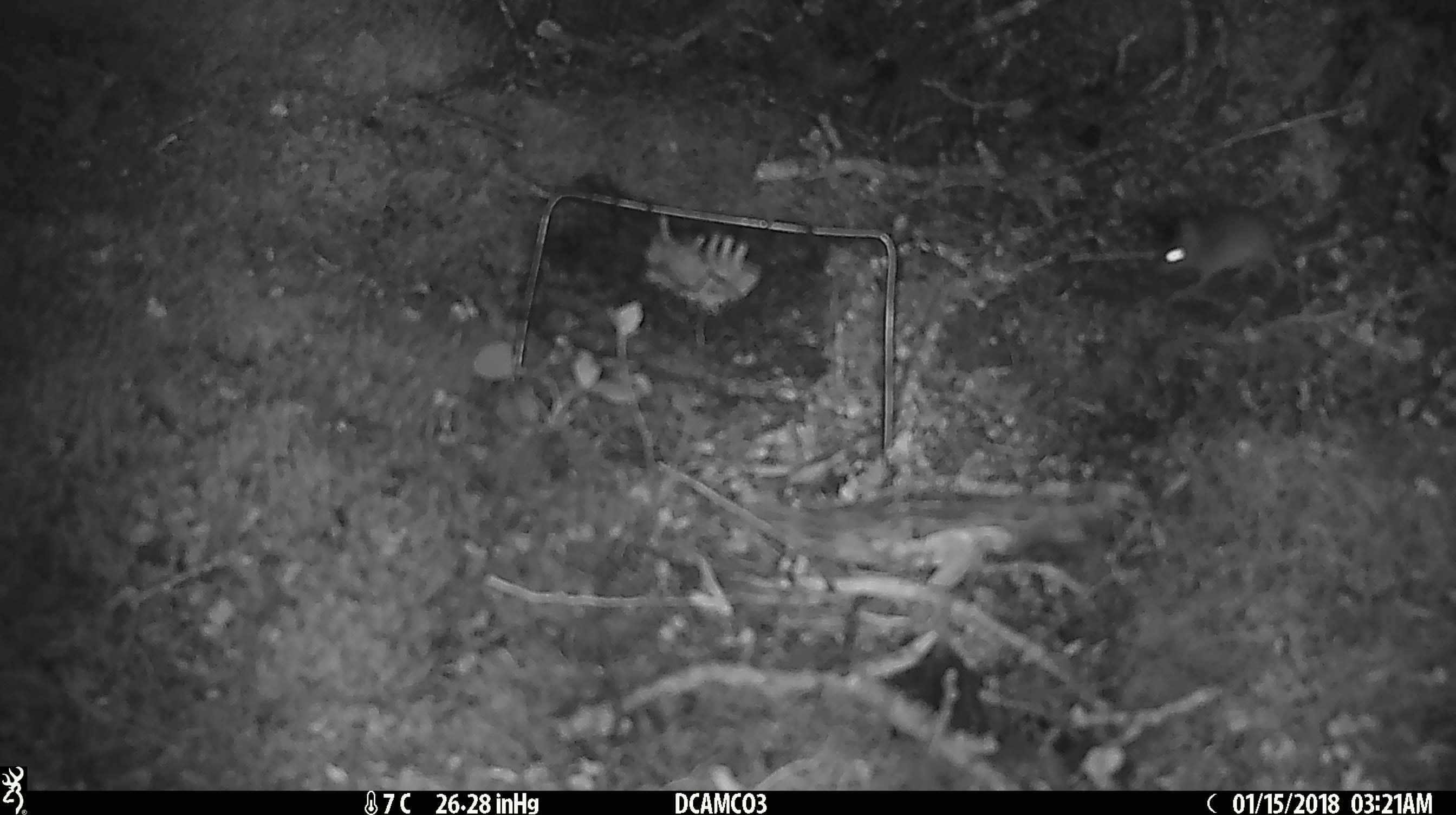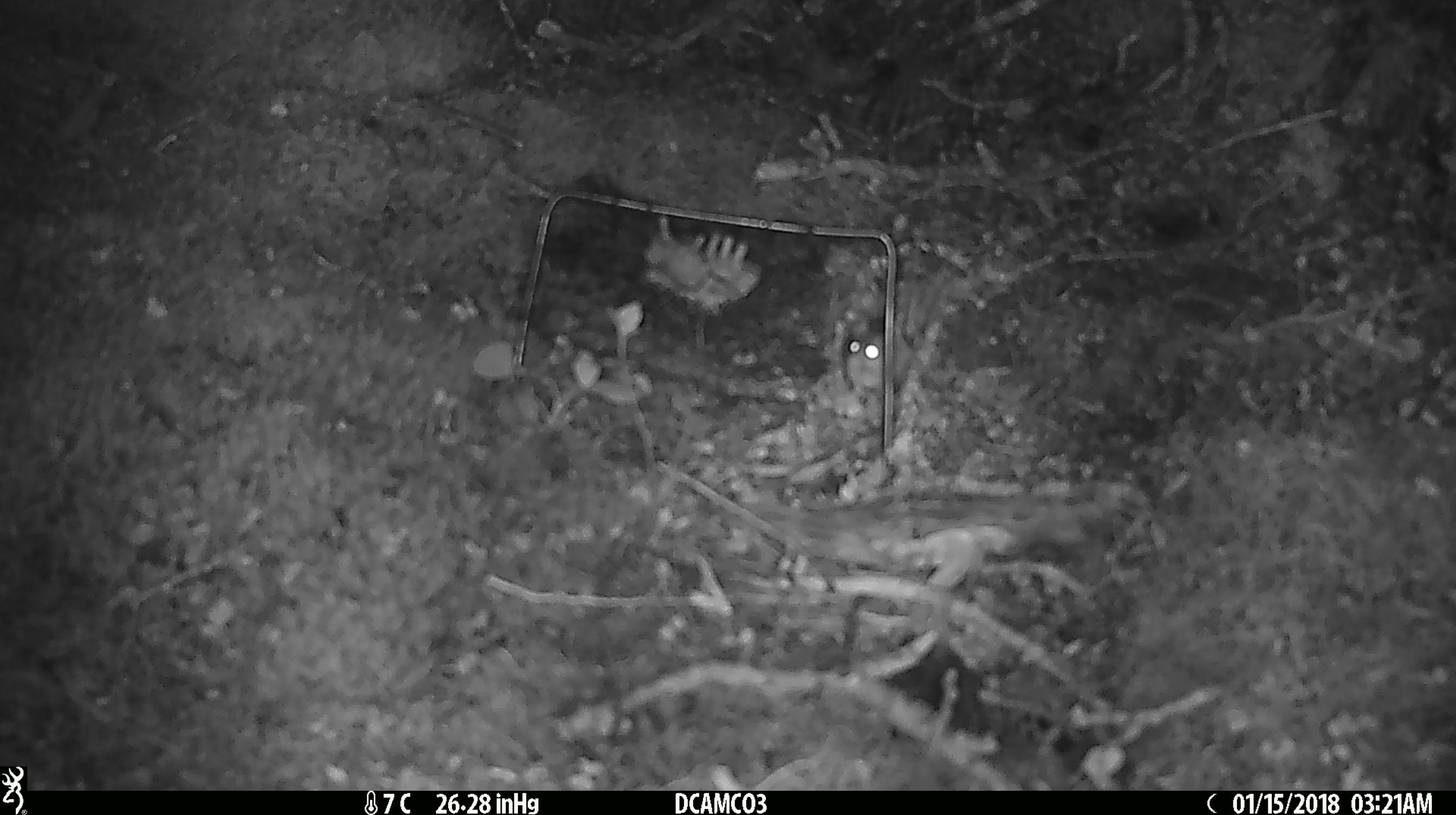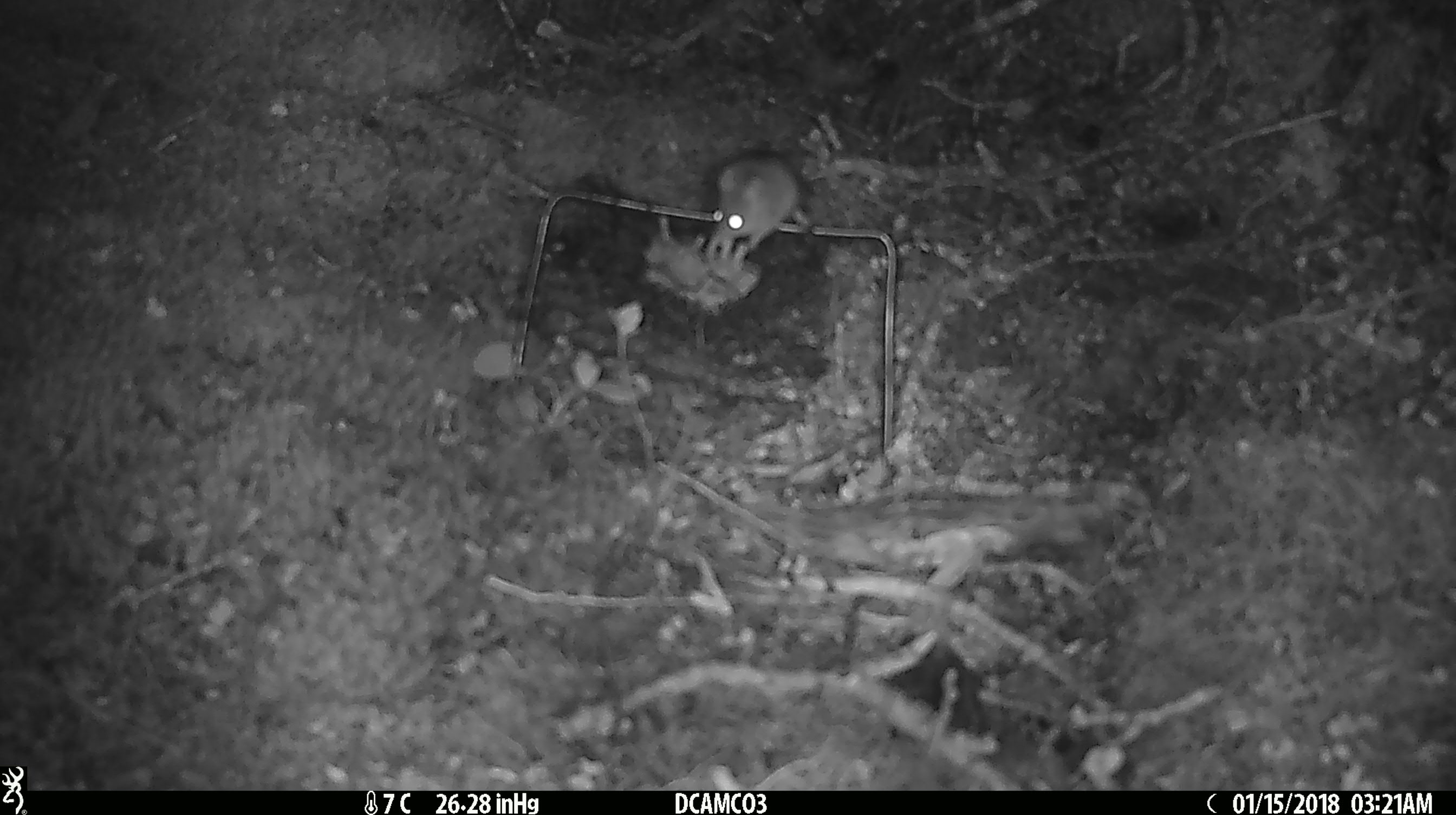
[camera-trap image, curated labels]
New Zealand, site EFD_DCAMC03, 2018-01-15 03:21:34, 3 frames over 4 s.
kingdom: Animalia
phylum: Chordata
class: Mammalia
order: Rodentia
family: Muridae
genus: Mus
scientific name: Mus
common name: mouse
Mouse (Mus).